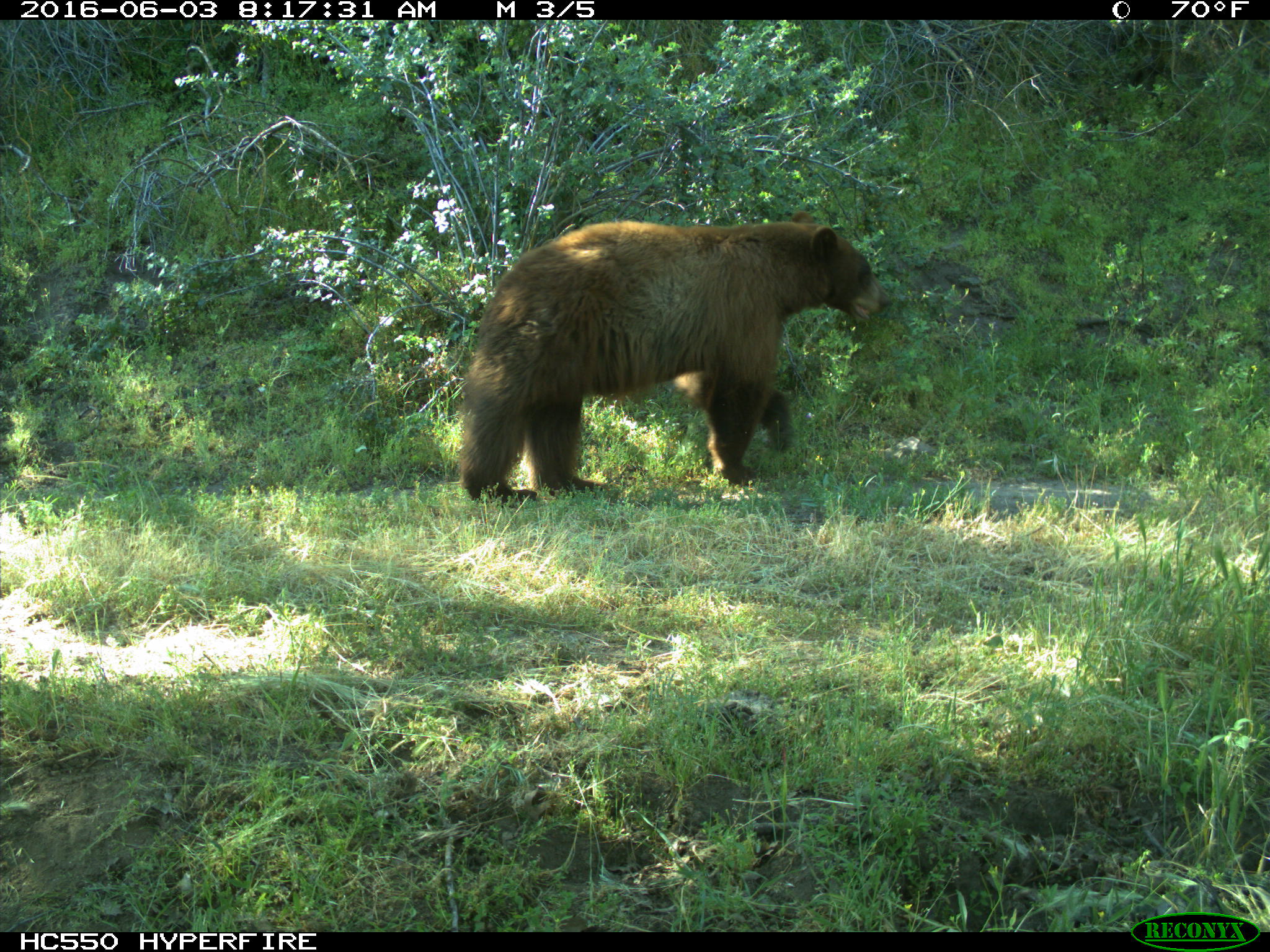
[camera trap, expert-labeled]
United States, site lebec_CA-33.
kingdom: Animalia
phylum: Chordata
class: Mammalia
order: Carnivora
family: Ursidae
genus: Ursus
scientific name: Ursus americanus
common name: american black bear